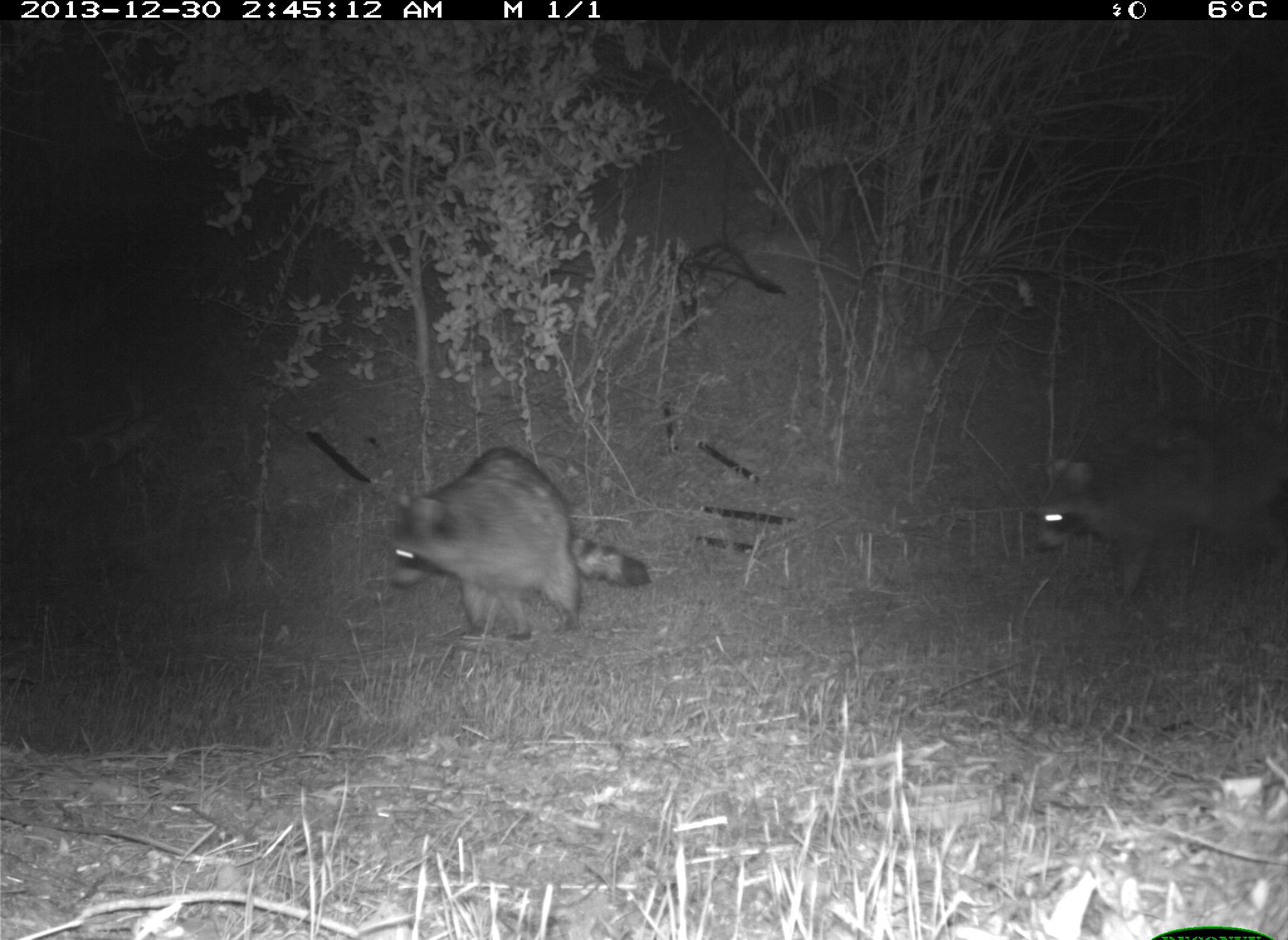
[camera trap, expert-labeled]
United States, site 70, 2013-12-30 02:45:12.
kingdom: Animalia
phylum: Chordata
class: Mammalia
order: Carnivora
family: Procyonidae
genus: Procyon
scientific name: Procyon lotor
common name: raccoon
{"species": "raccoon (Procyon lotor)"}